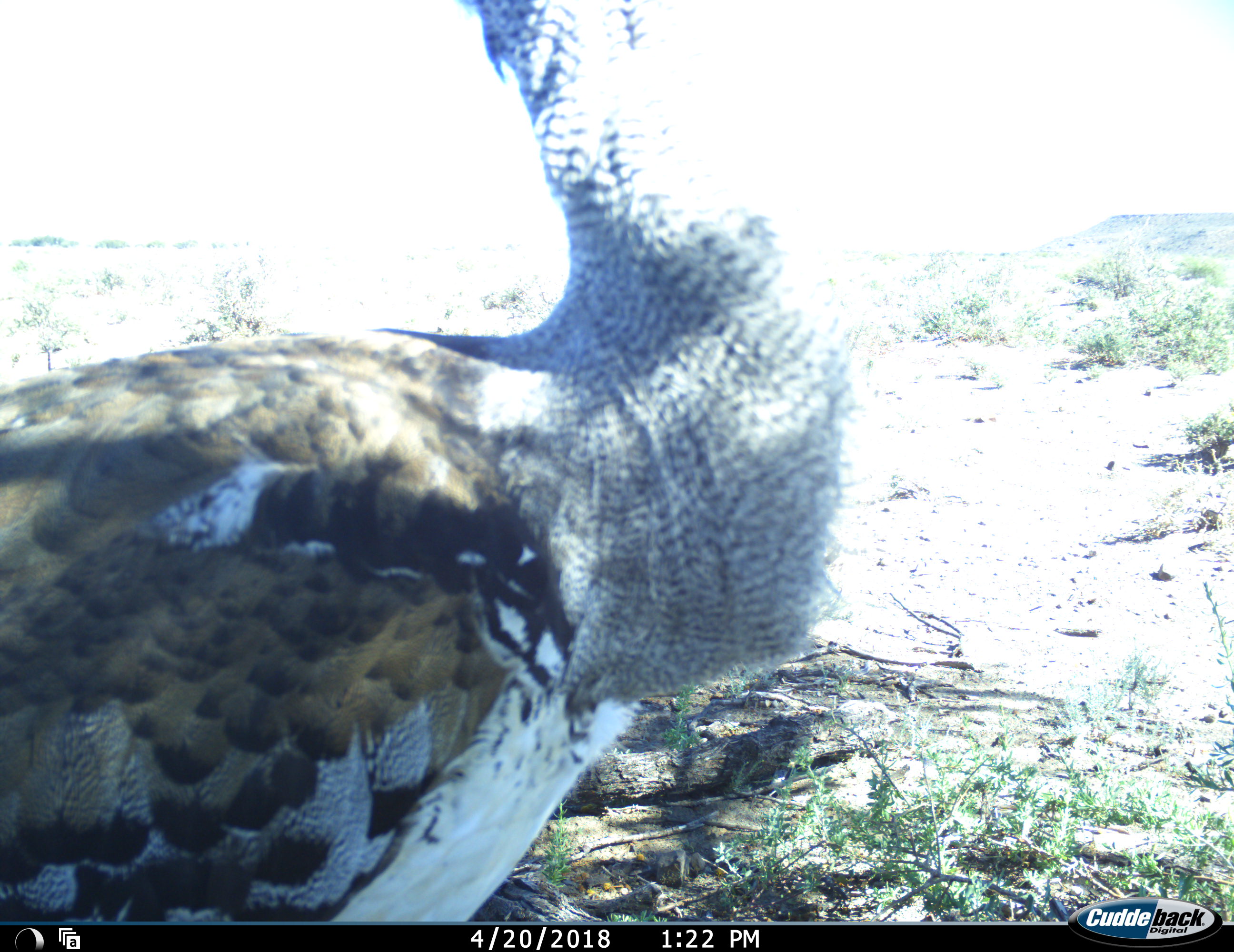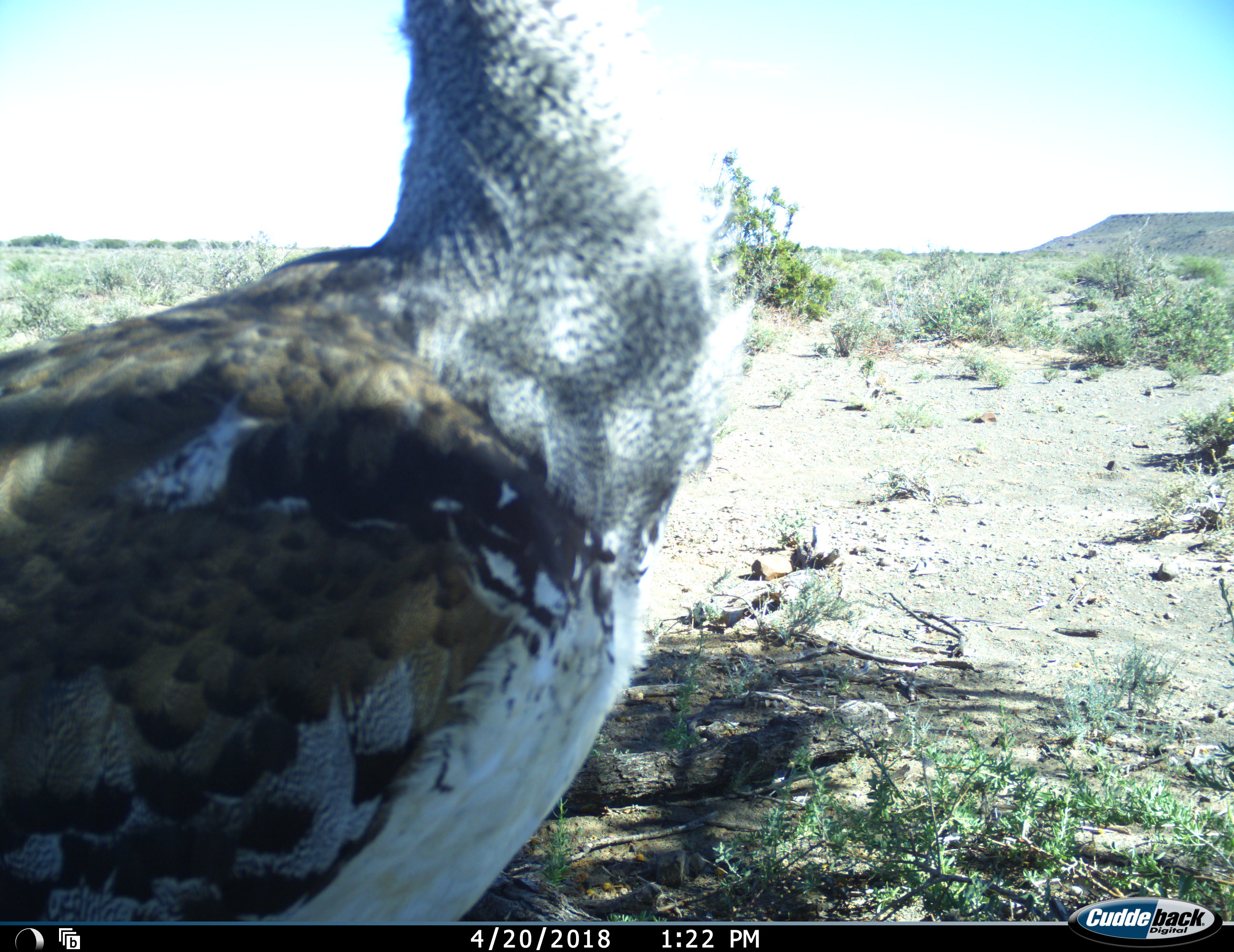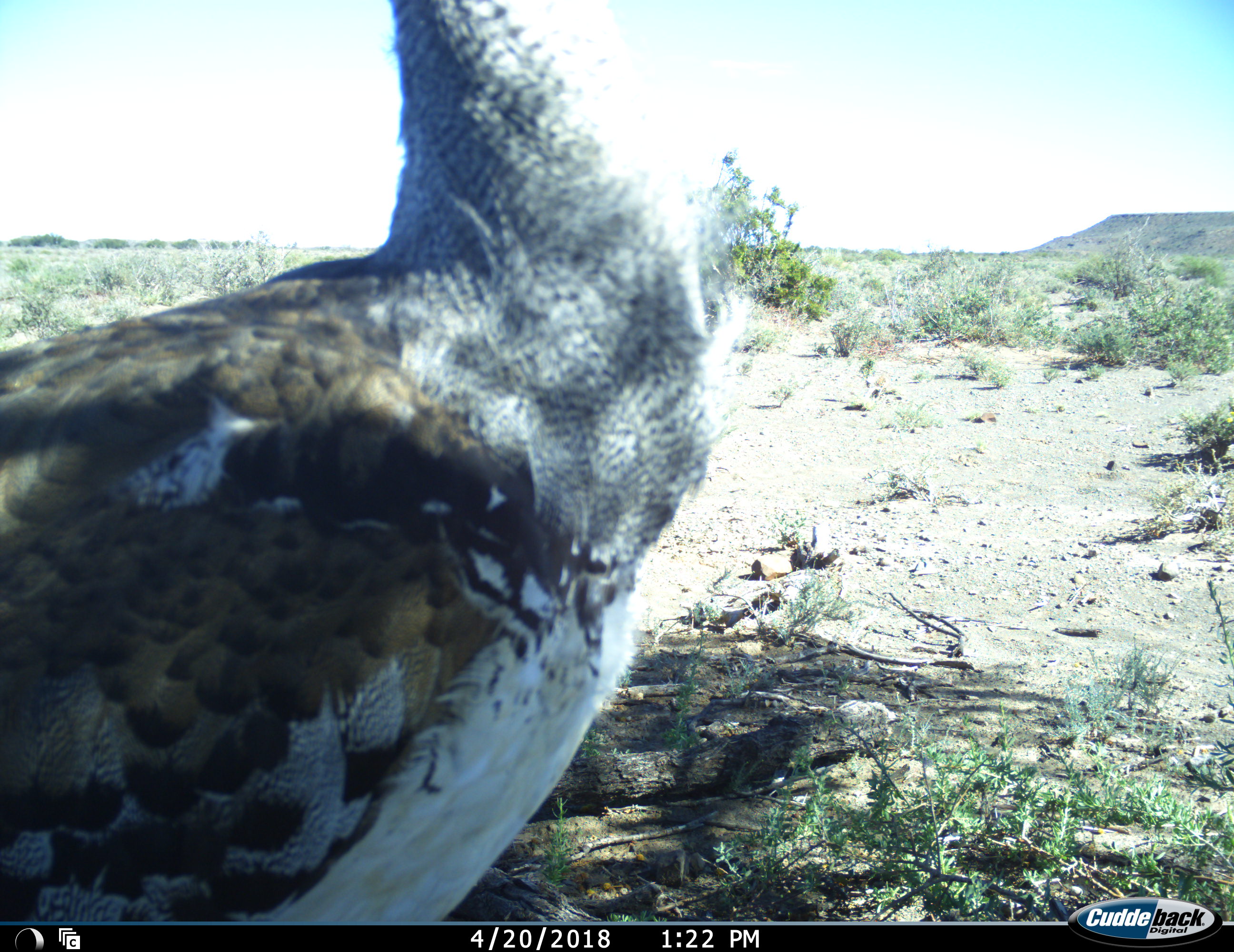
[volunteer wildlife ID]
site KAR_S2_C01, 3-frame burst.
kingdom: Animalia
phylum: Chordata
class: Aves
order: Otidiformes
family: Otididae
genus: Ardeotis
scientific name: Ardeotis kori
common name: kori bustard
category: bustardkori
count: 1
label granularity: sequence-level